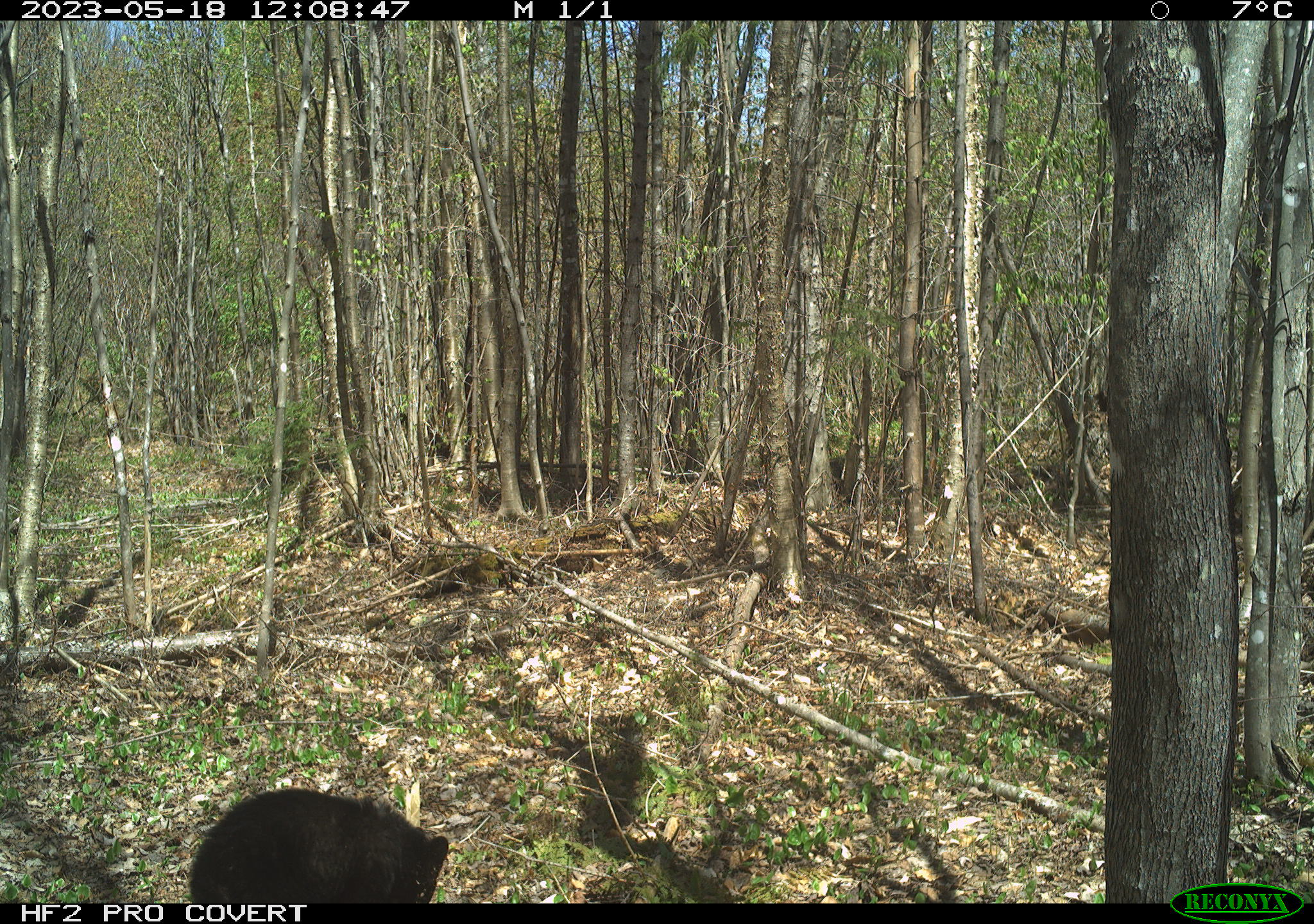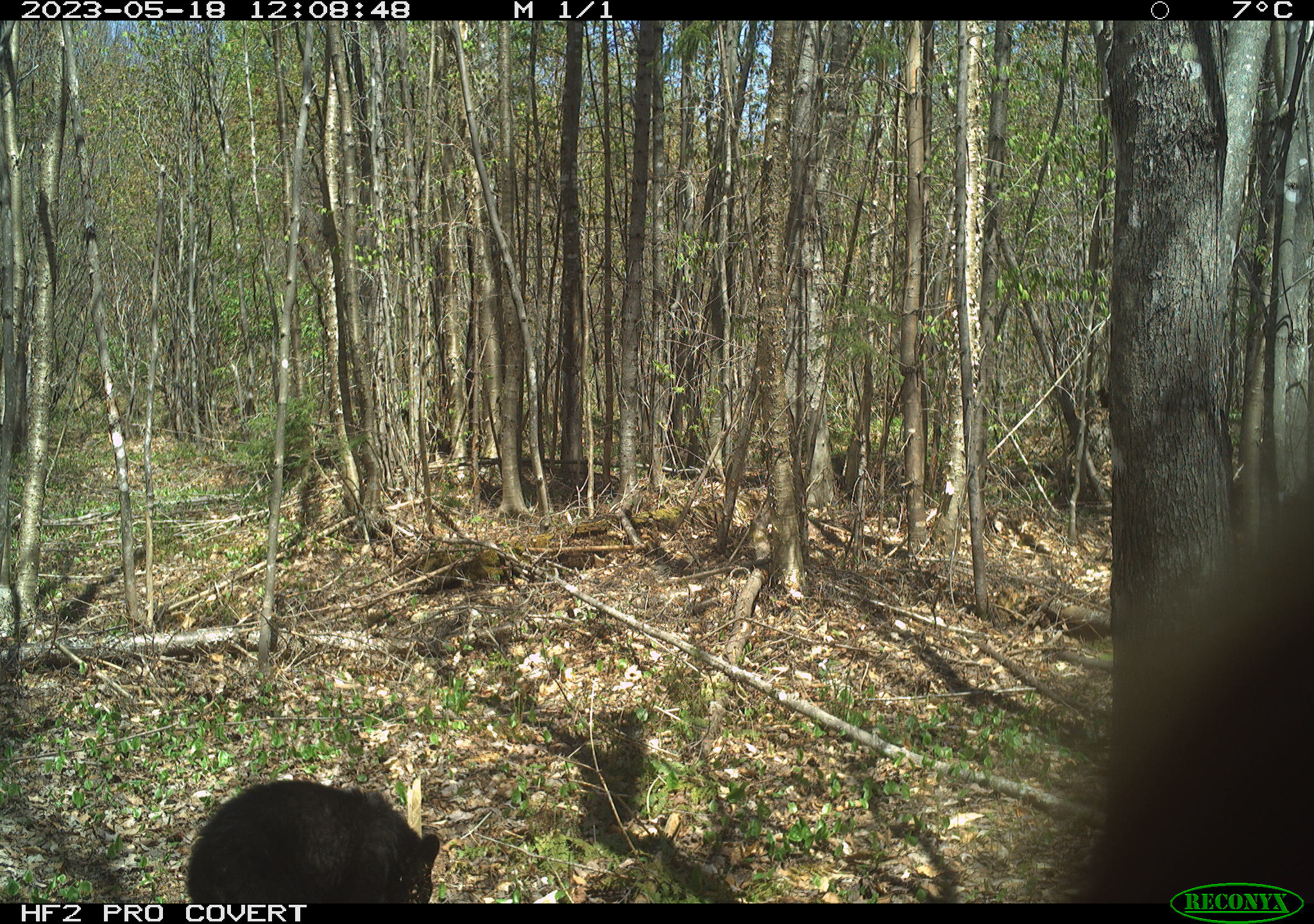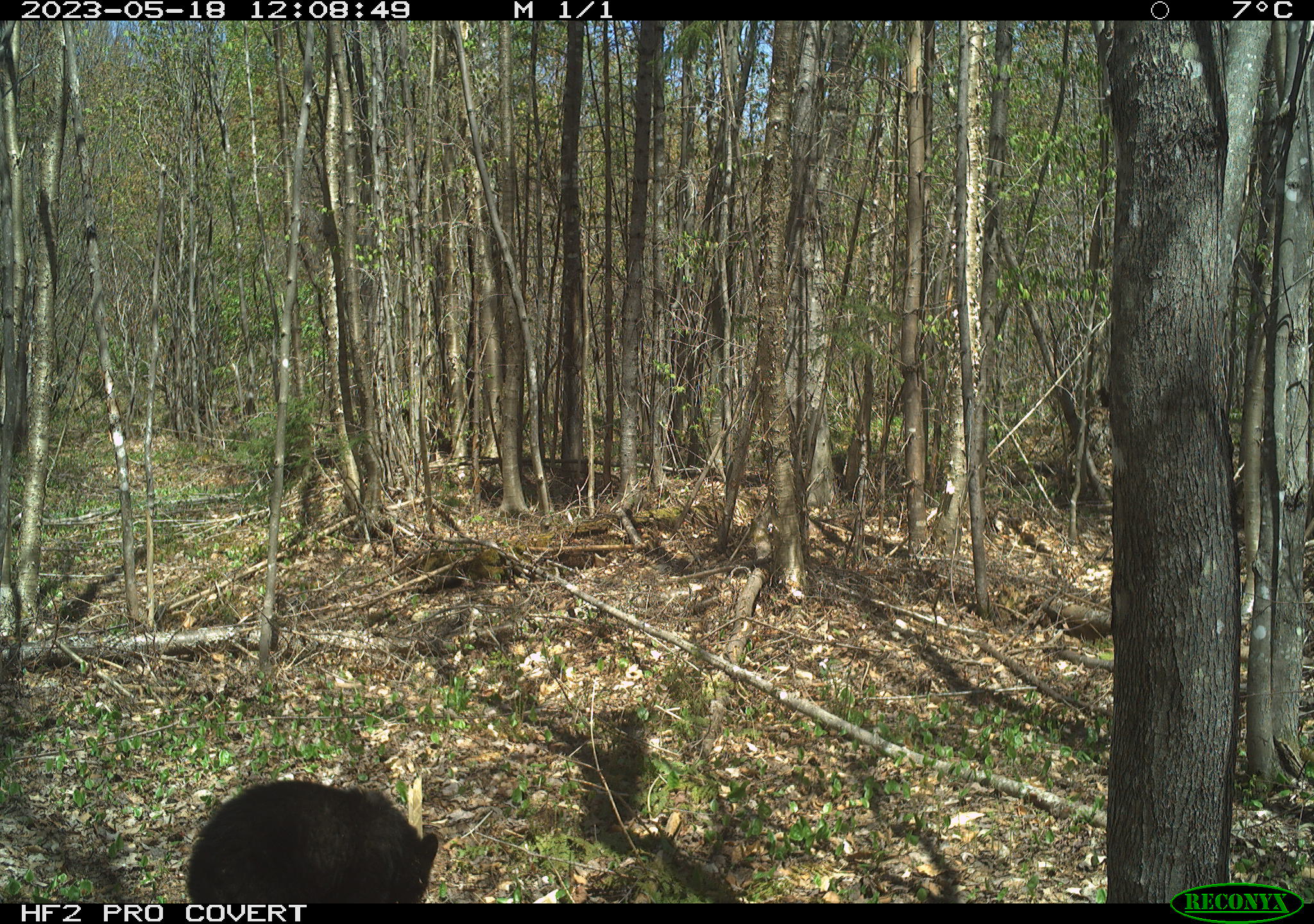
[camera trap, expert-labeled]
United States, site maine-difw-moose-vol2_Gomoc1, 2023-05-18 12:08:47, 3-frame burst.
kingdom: Animalia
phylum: Chordata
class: Mammalia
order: Carnivora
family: Ursidae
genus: Ursus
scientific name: Ursus americanus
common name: black bear